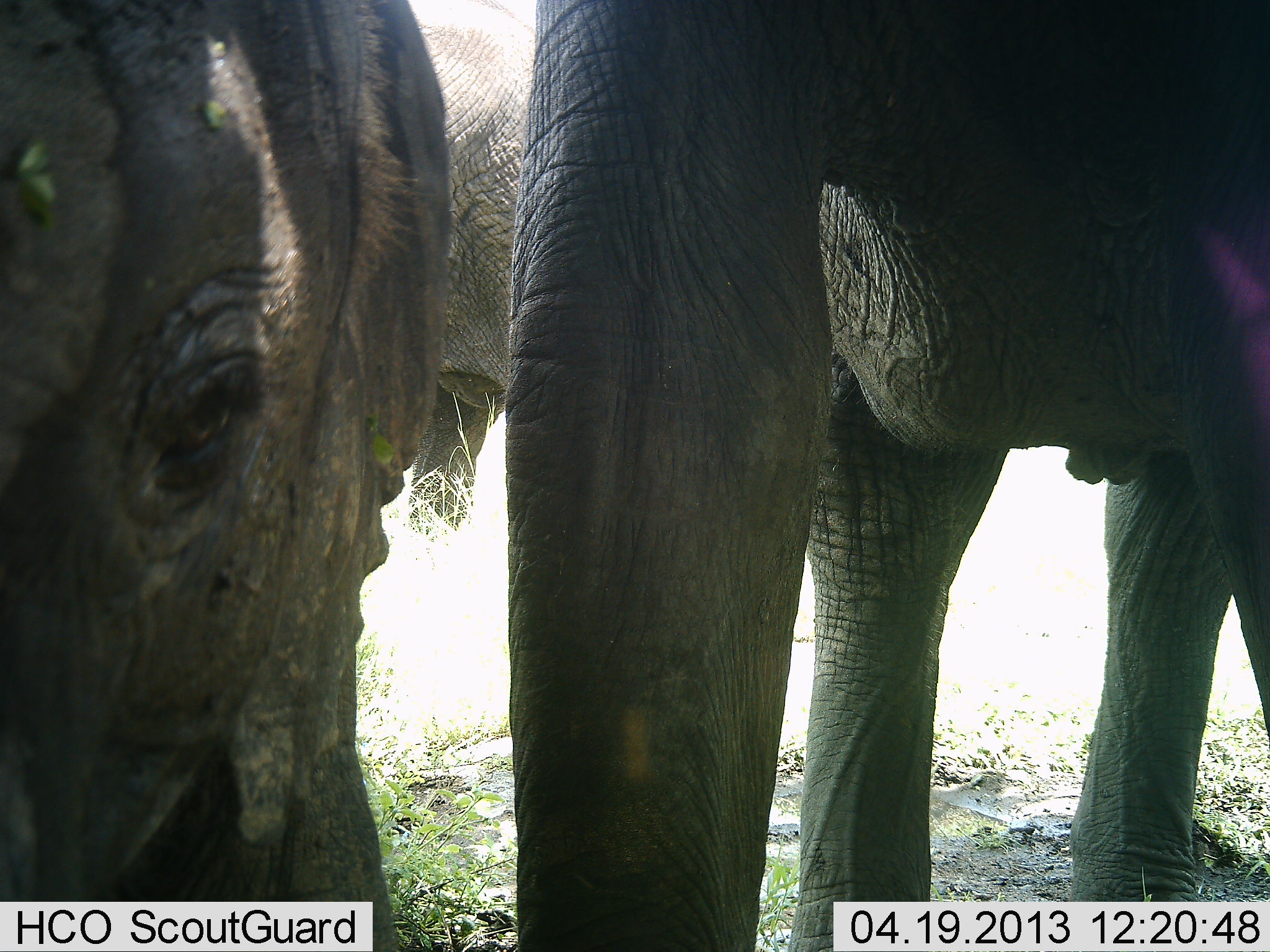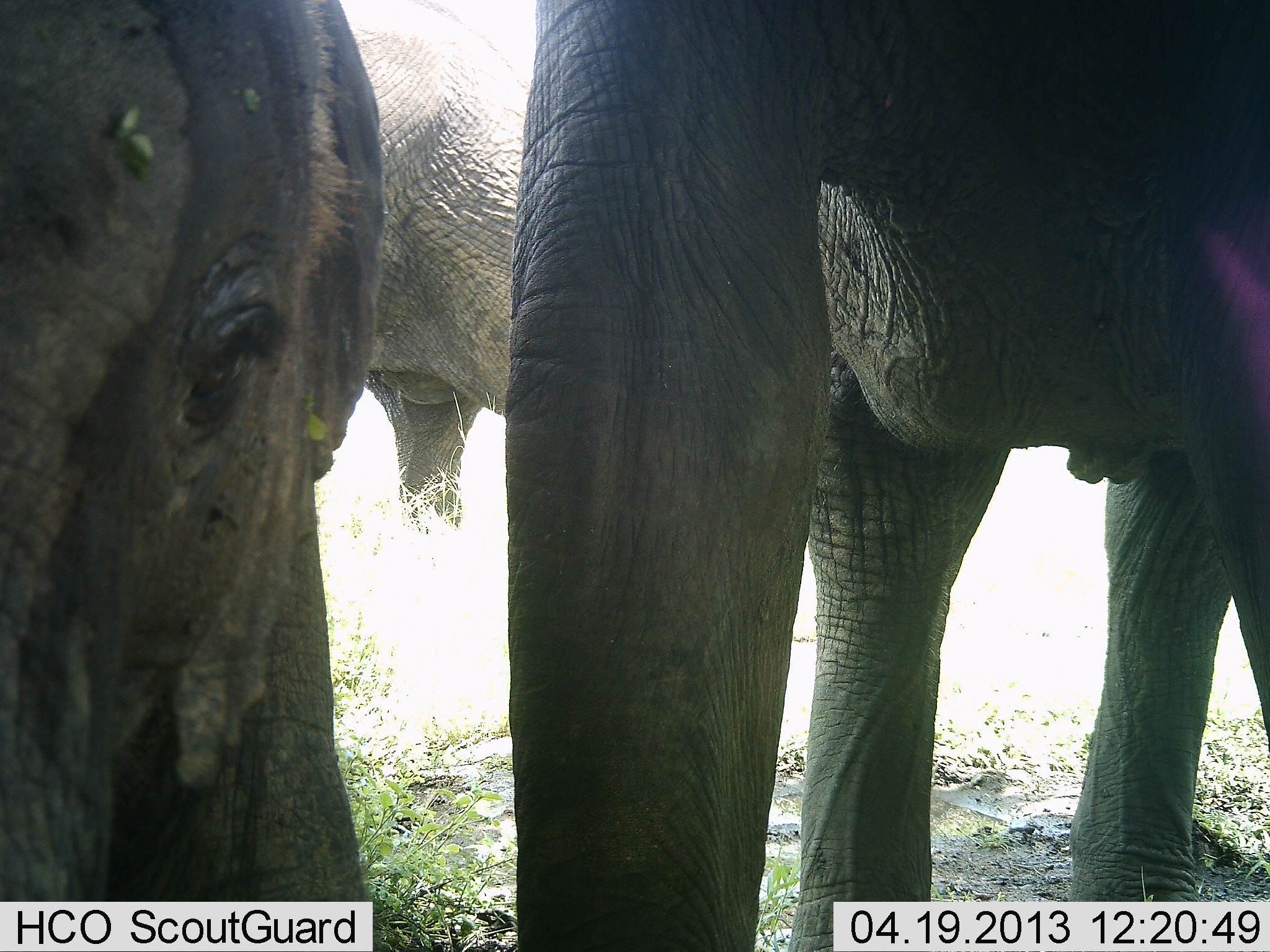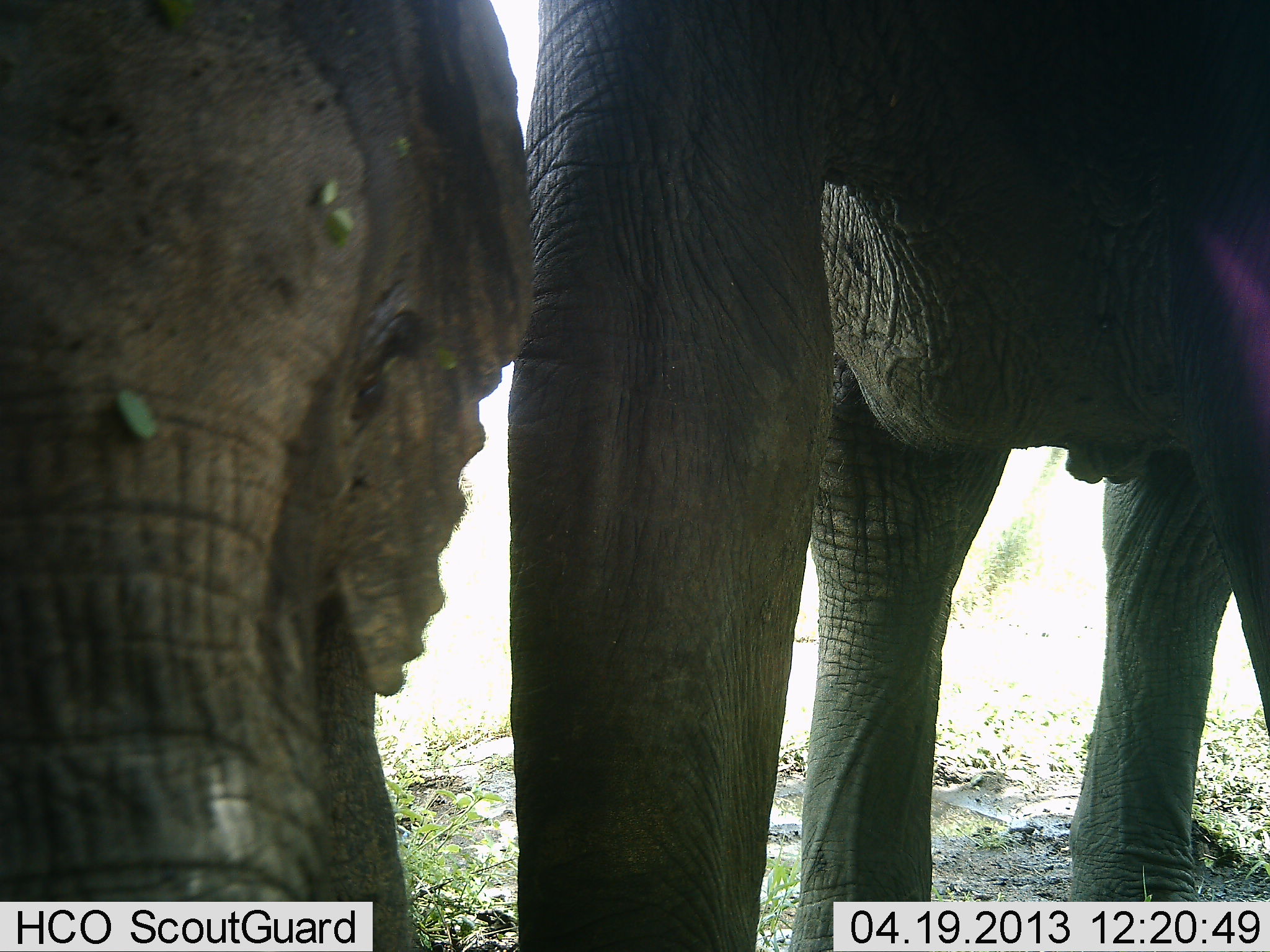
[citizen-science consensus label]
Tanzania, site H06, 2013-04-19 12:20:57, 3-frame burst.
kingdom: Animalia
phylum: Chordata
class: Mammalia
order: Proboscidea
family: Elephantidae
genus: Loxodonta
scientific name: Loxodonta africana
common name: african bush elephant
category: elephant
Elephant (african bush elephant) (Loxodonta africana), count 3. Behavior (volunteer vote fractions): standing 100%, resting 0%, moving 18%, interacting 0%. Young present (vote fraction): 27%. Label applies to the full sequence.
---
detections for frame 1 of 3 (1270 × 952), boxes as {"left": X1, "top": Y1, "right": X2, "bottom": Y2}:
animal: {"left": 504, "top": 1, "right": 1270, "bottom": 952}; {"left": 0, "top": 2, "right": 541, "bottom": 952}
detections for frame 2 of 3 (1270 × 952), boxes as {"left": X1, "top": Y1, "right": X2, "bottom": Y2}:
animal: {"left": 486, "top": 2, "right": 1270, "bottom": 952}; {"left": 1, "top": 0, "right": 551, "bottom": 951}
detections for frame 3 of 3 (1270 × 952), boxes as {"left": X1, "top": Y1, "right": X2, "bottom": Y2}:
animal: {"left": 510, "top": 0, "right": 1270, "bottom": 952}; {"left": 1, "top": 0, "right": 533, "bottom": 951}